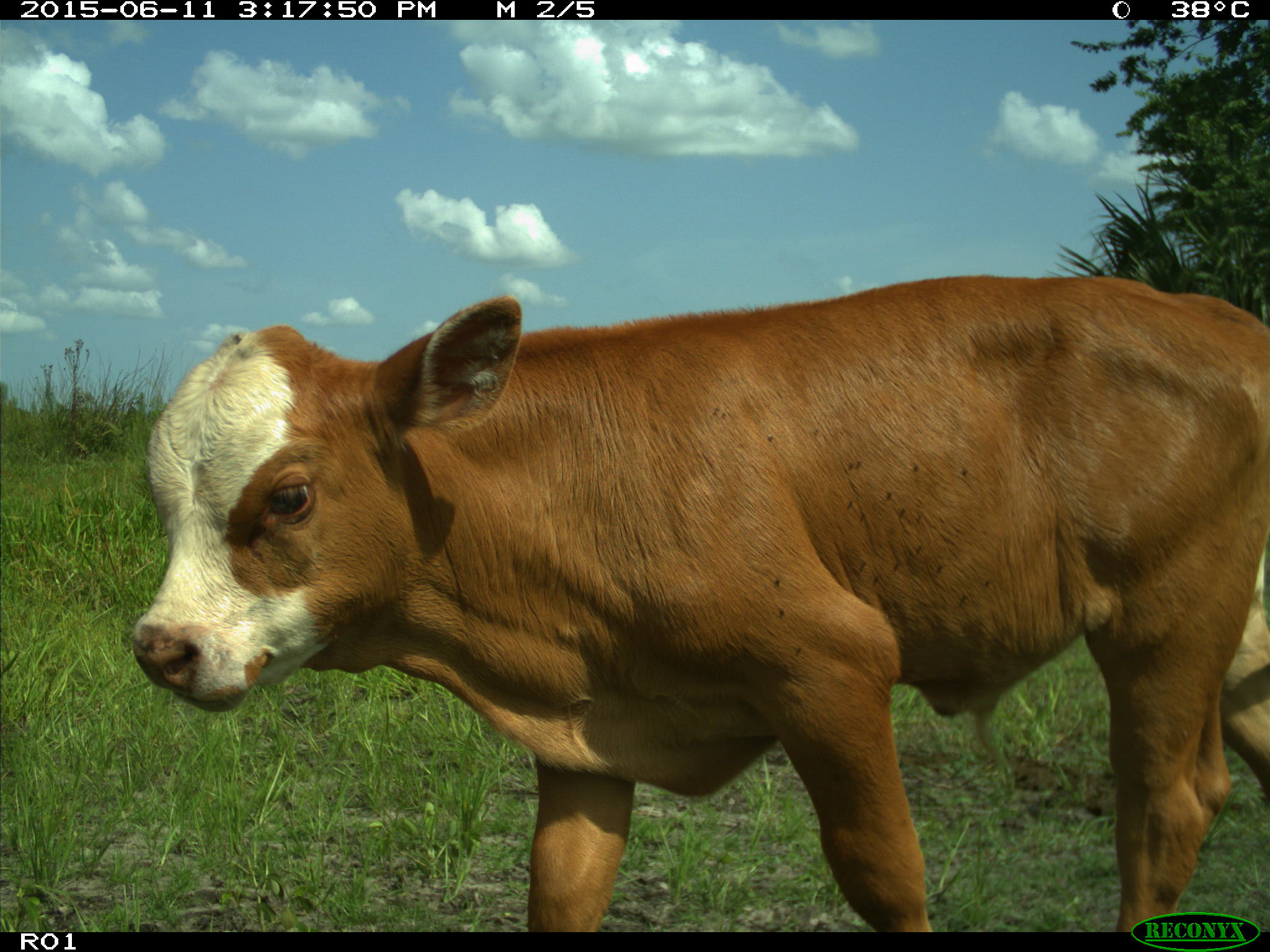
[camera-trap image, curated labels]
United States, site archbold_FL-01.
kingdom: Animalia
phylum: Chordata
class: Mammalia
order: Artiodactyla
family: Bovidae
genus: Bos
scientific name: Bos taurus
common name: domestic cow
Bos taurus (domestic cow).